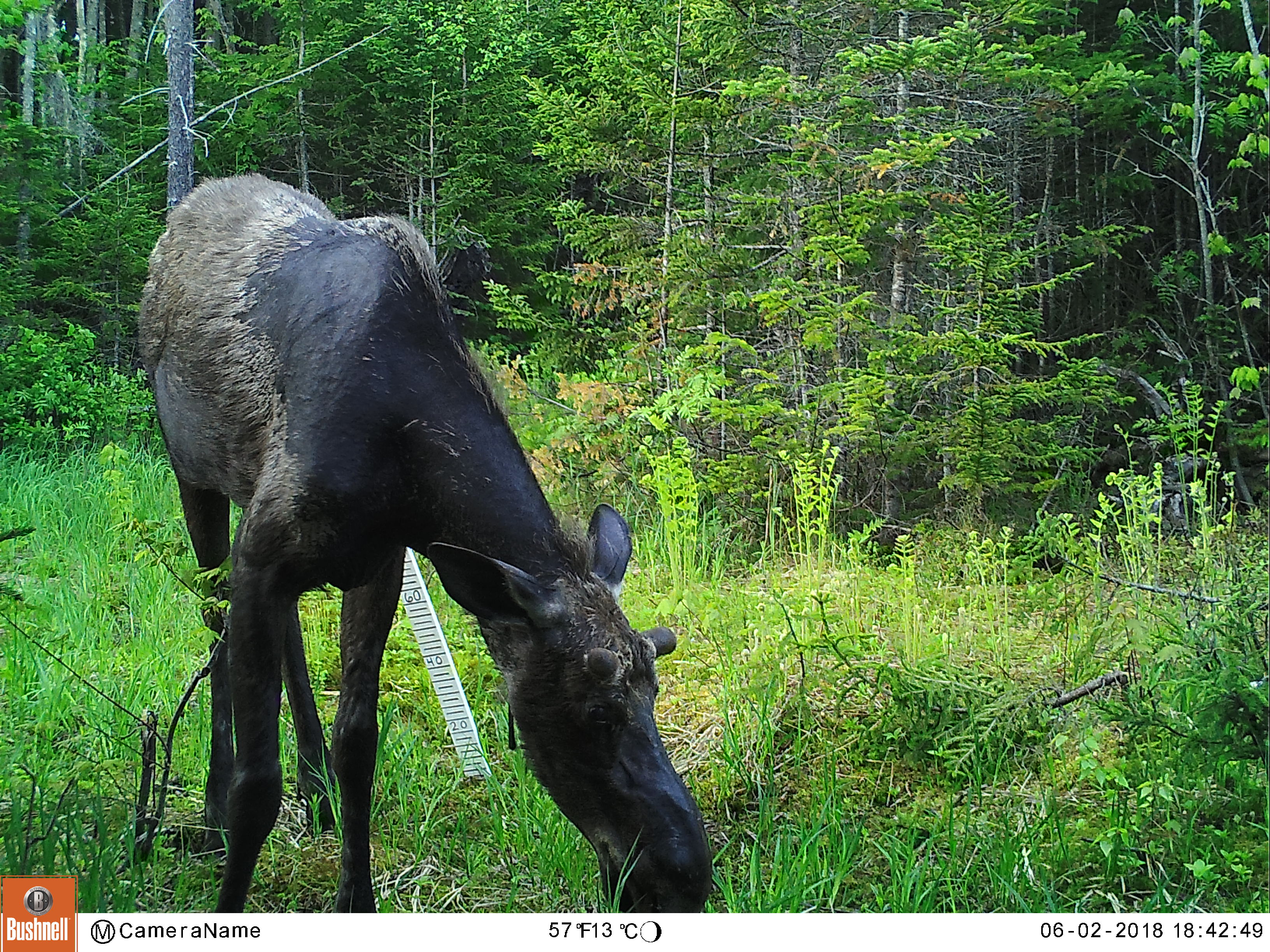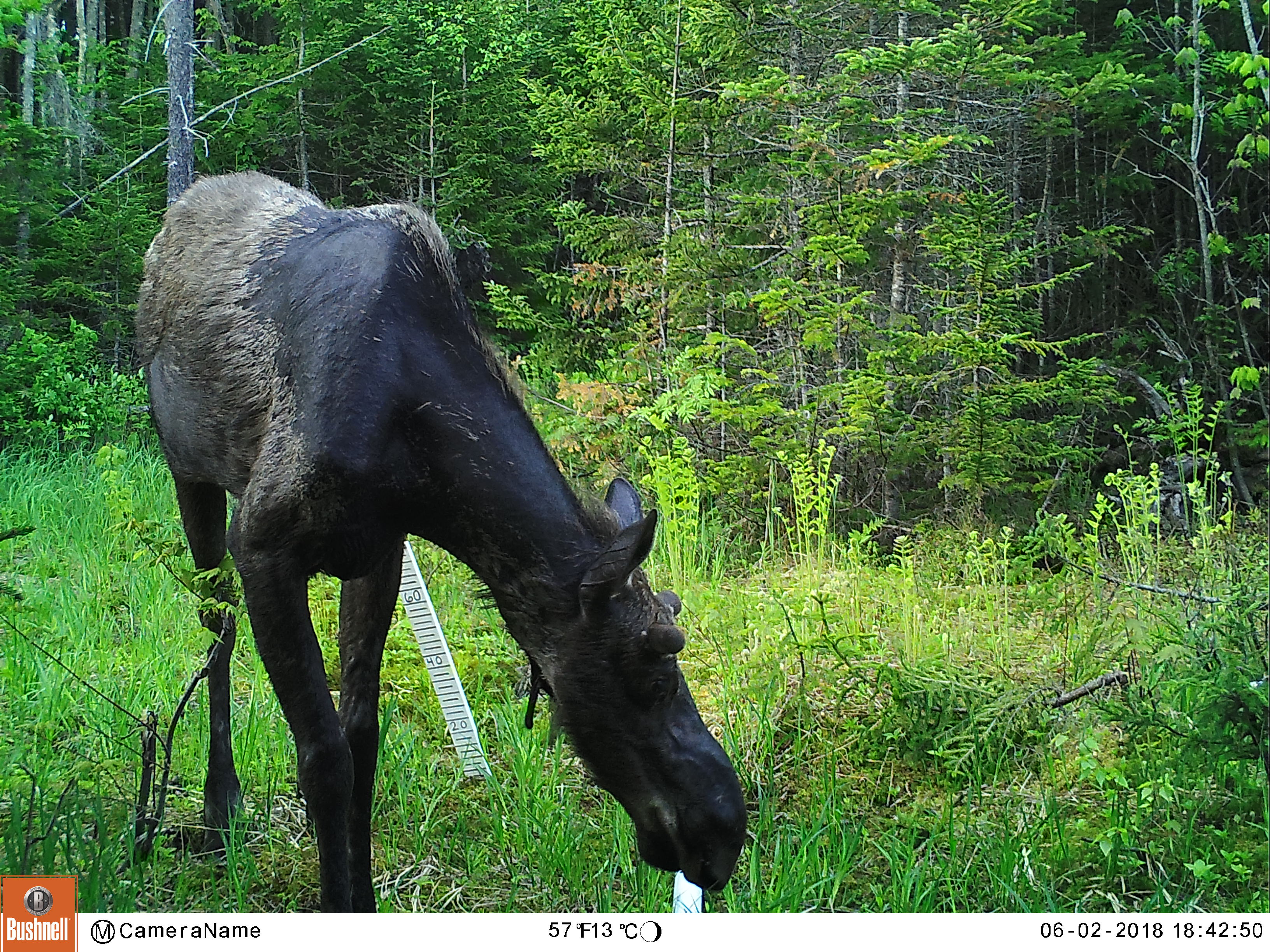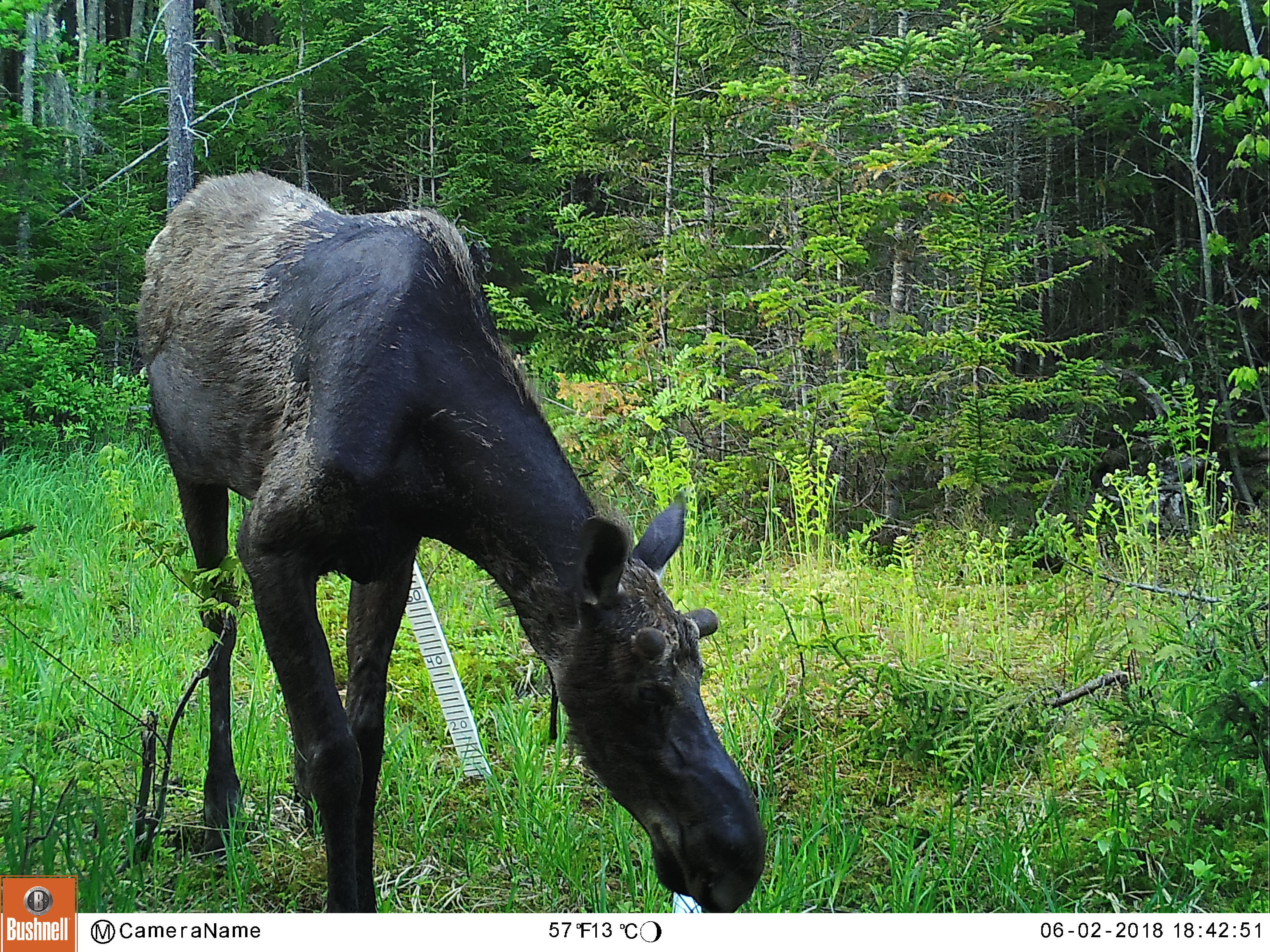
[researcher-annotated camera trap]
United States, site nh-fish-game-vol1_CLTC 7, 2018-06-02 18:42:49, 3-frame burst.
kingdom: Animalia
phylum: Chordata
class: Mammalia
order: Artiodactyla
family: Cervidae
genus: Alces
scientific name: Alces alces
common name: moose